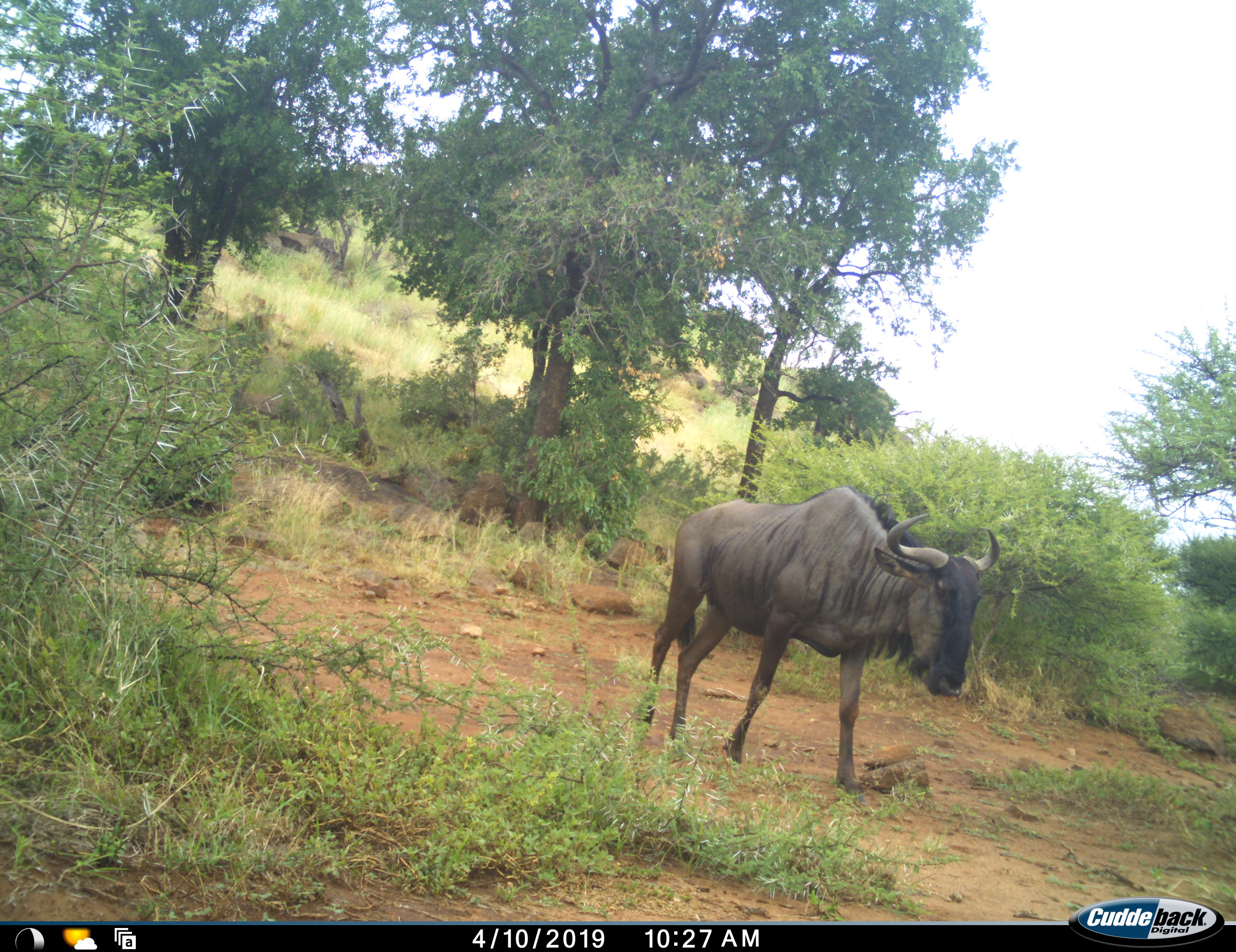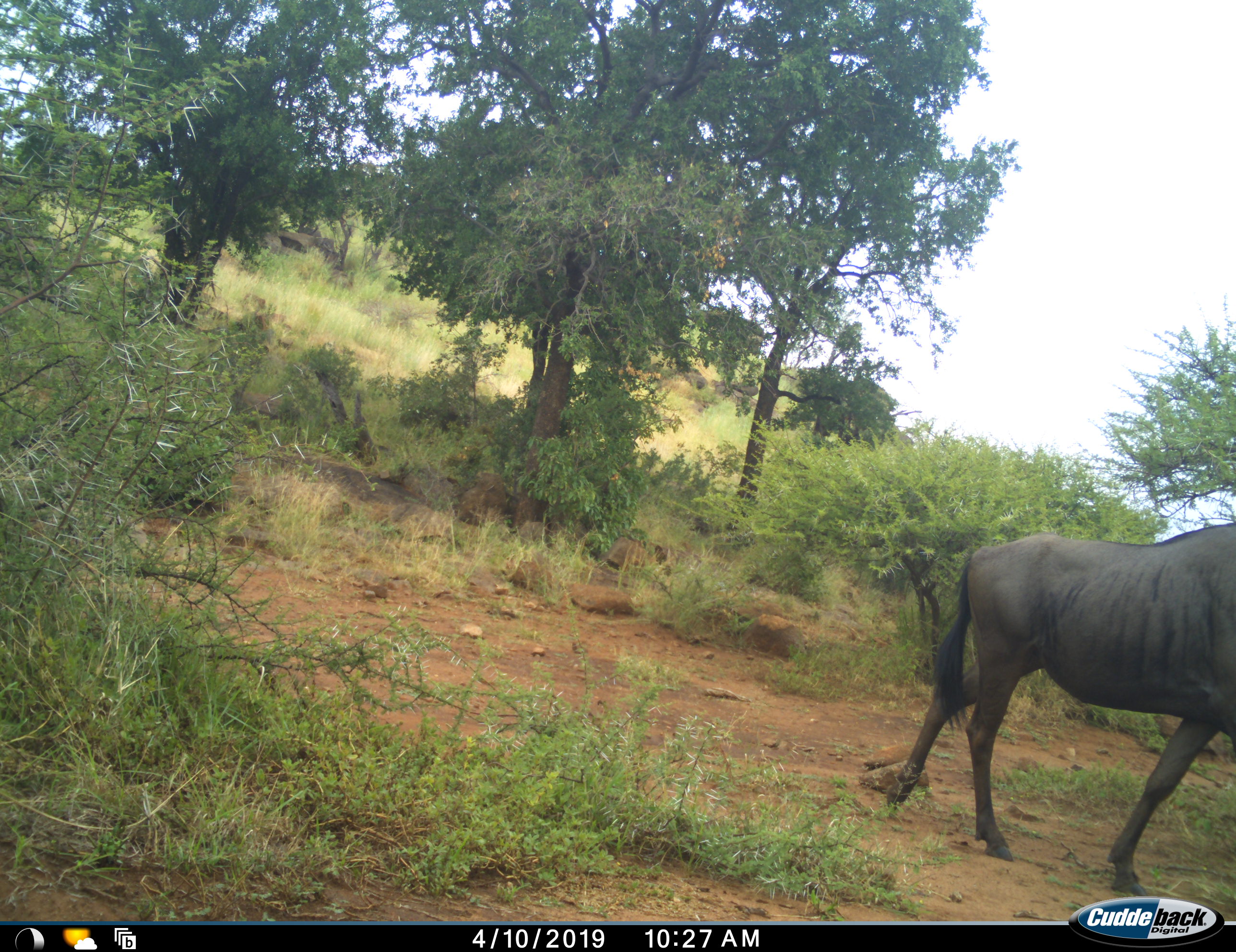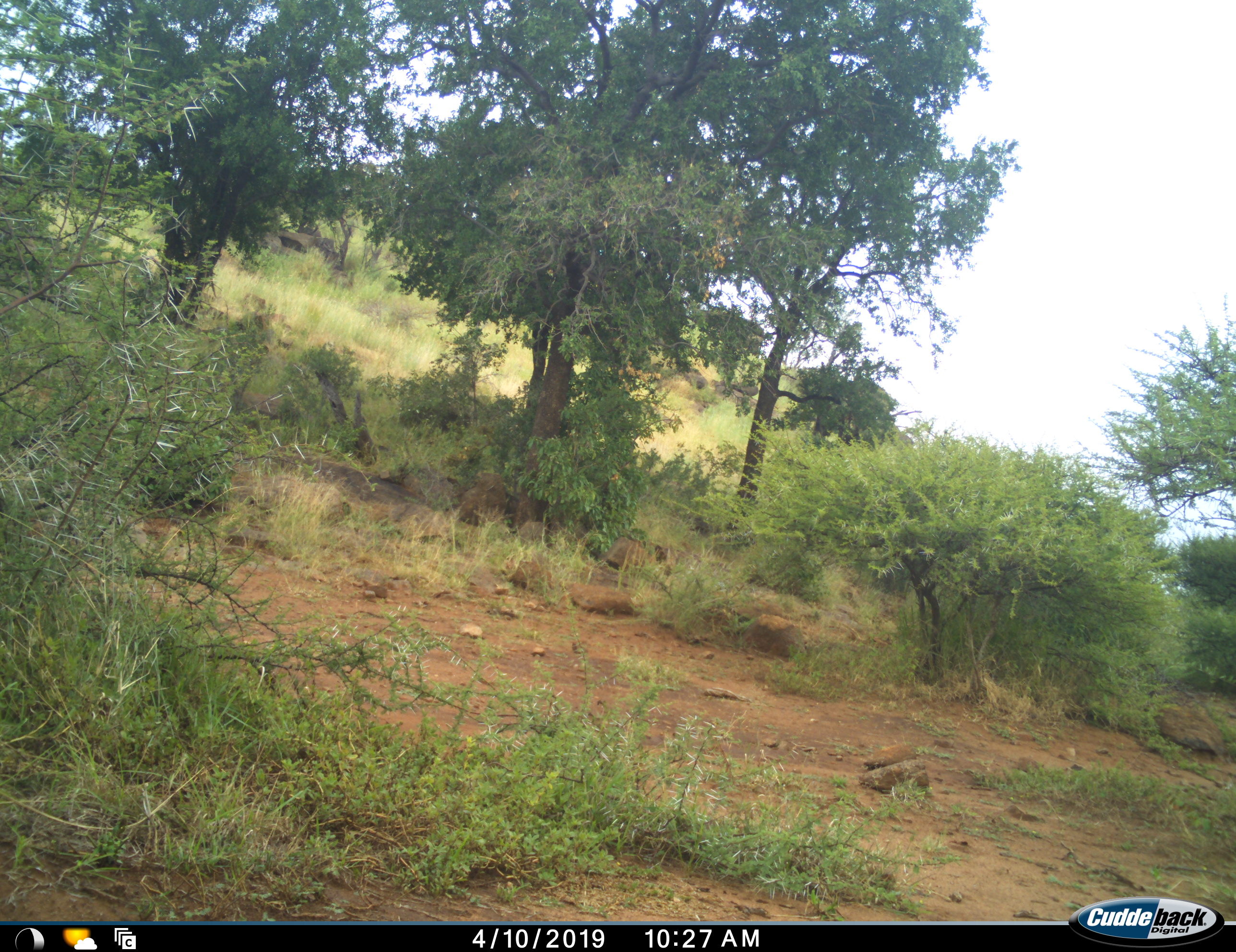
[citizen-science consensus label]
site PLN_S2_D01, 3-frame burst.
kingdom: Animalia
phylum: Chordata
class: Mammalia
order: Artiodactyla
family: Bovidae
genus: Connochaetes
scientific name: Connochaetes taurinus taurinus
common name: blue wildebeest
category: wildebeestblue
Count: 1.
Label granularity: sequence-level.